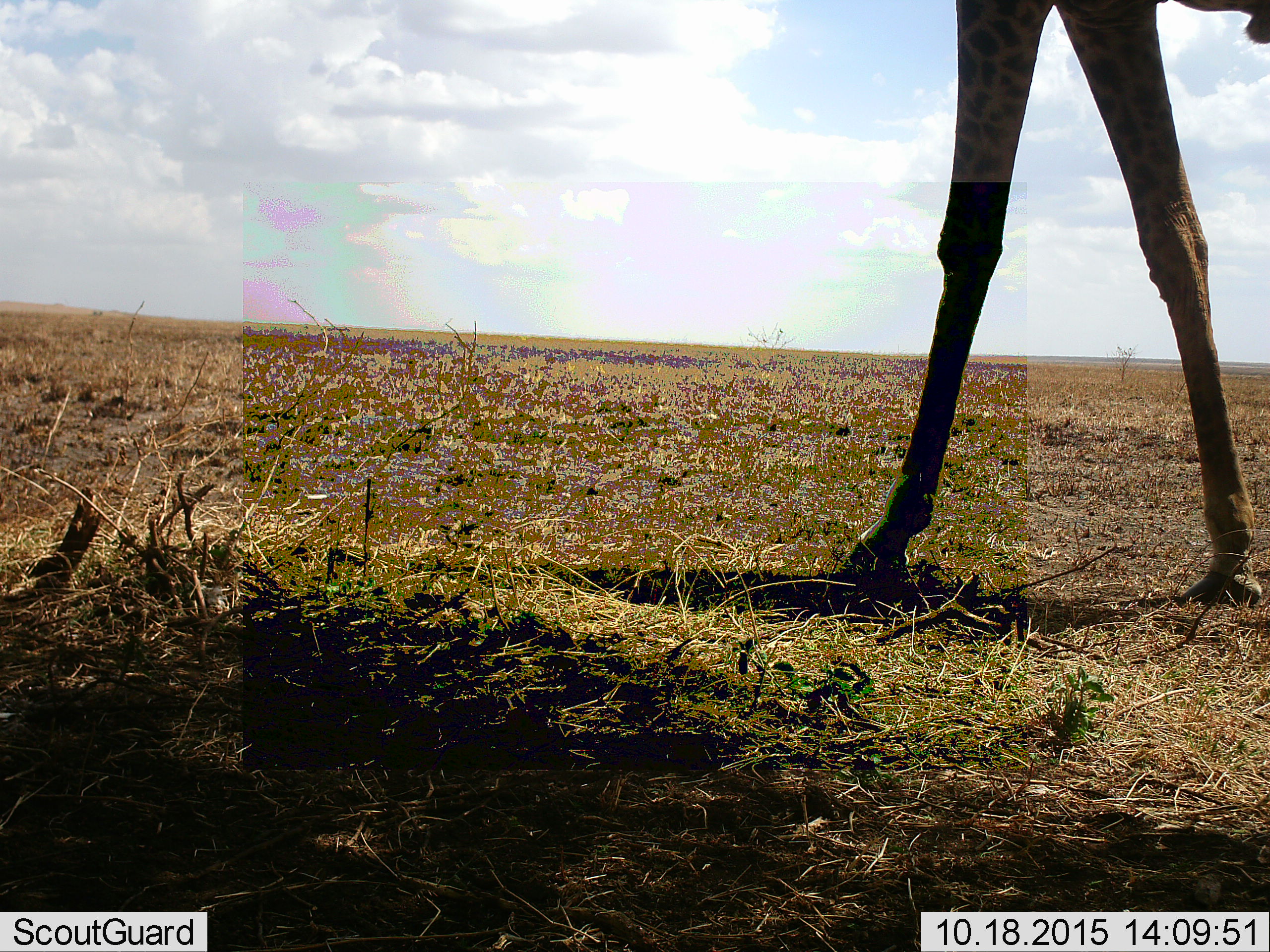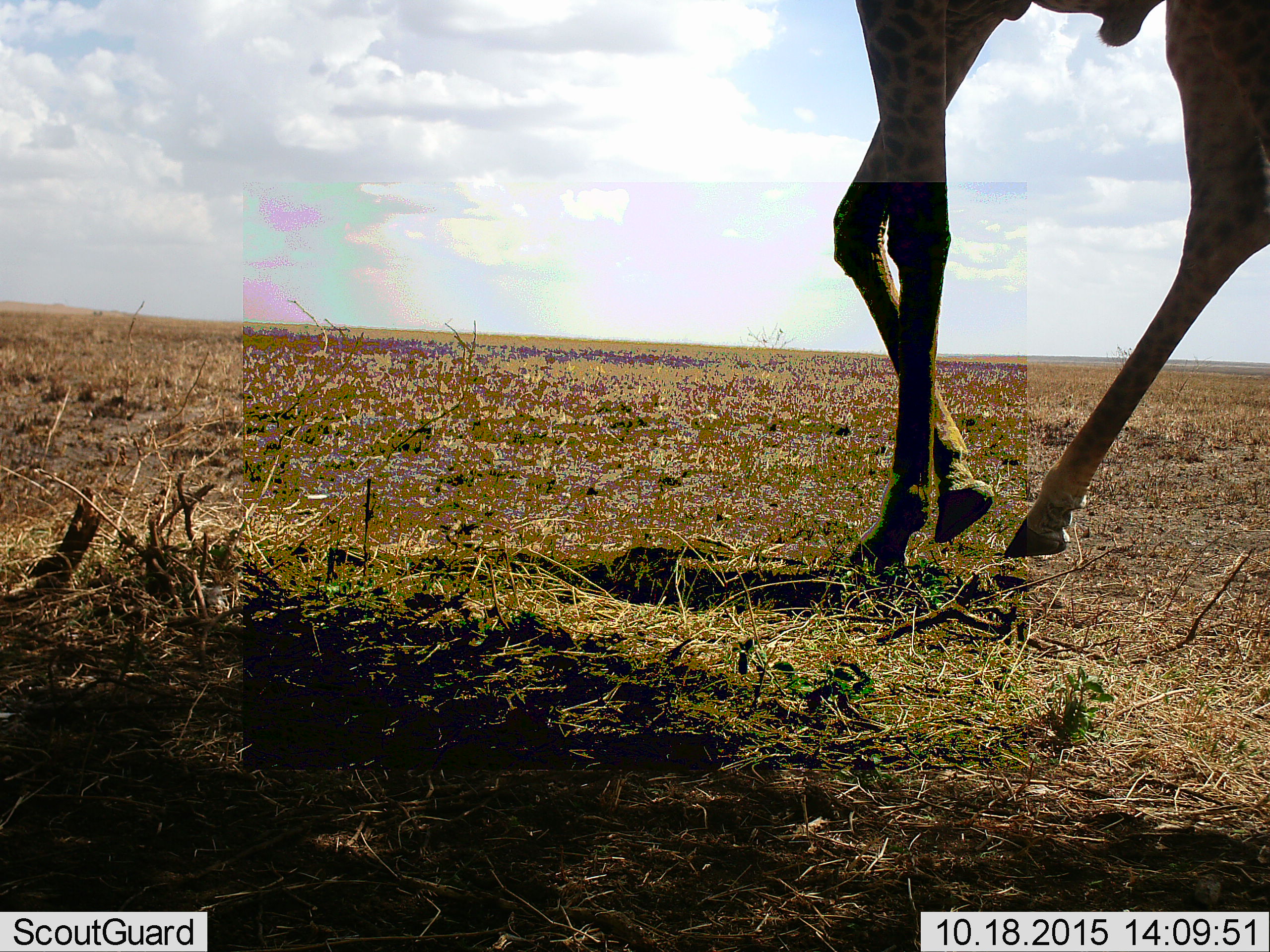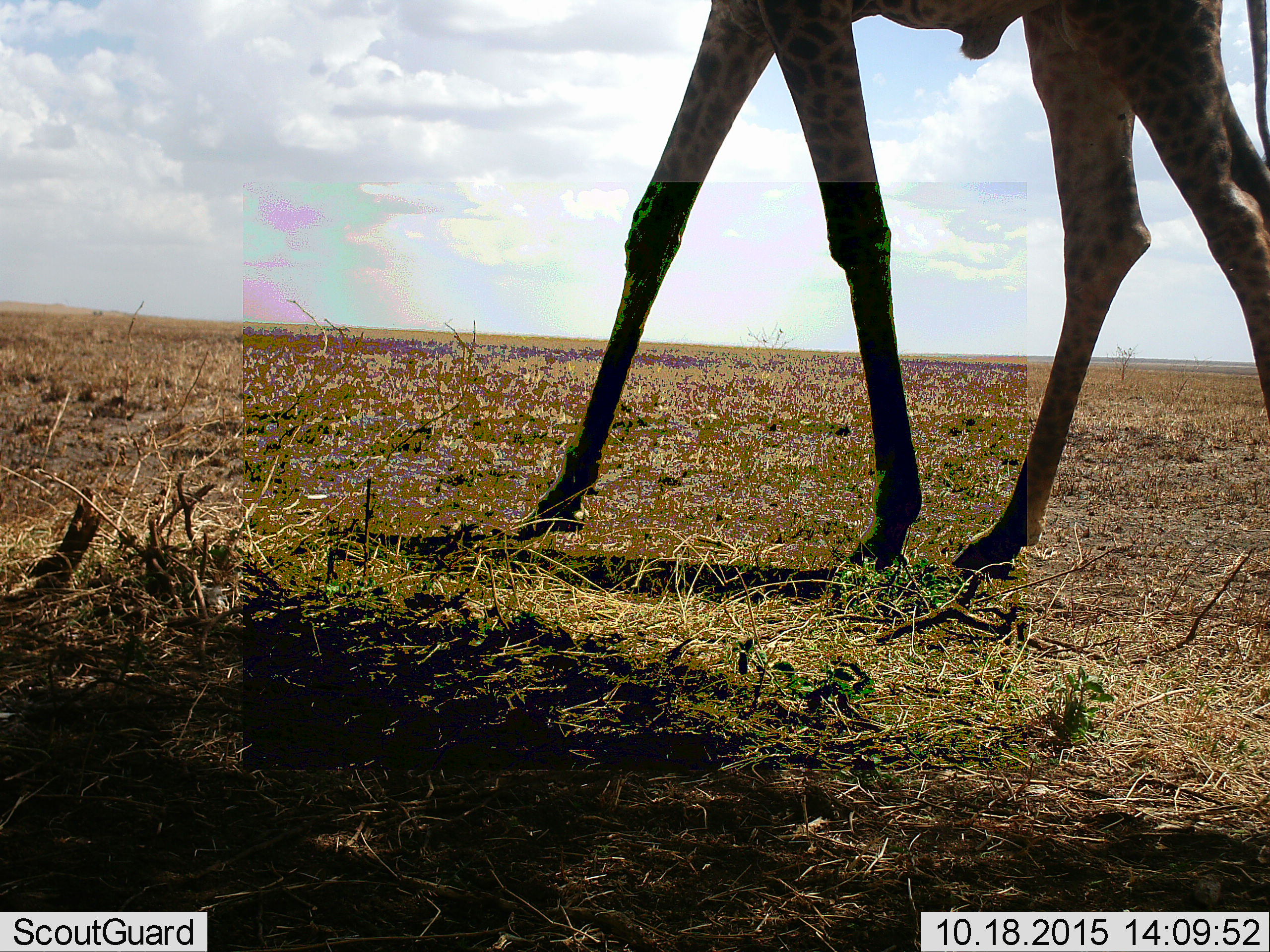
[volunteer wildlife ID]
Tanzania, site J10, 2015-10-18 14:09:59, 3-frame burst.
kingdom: Animalia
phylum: Chordata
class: Mammalia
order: Artiodactyla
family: Giraffidae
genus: Giraffa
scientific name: Giraffa camelopardalis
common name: giraffe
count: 1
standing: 10%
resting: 0%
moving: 90%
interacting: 0%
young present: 0%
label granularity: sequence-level